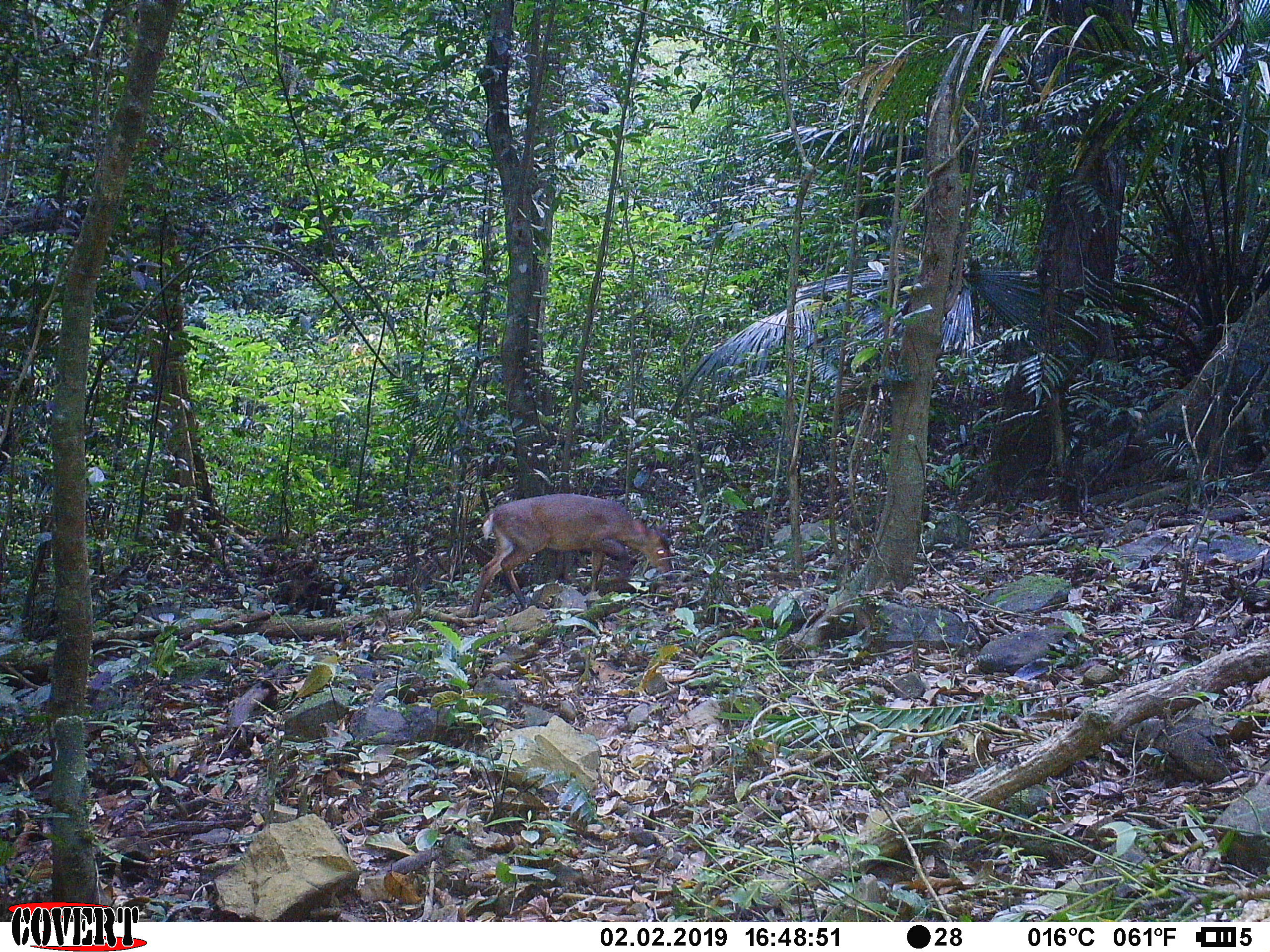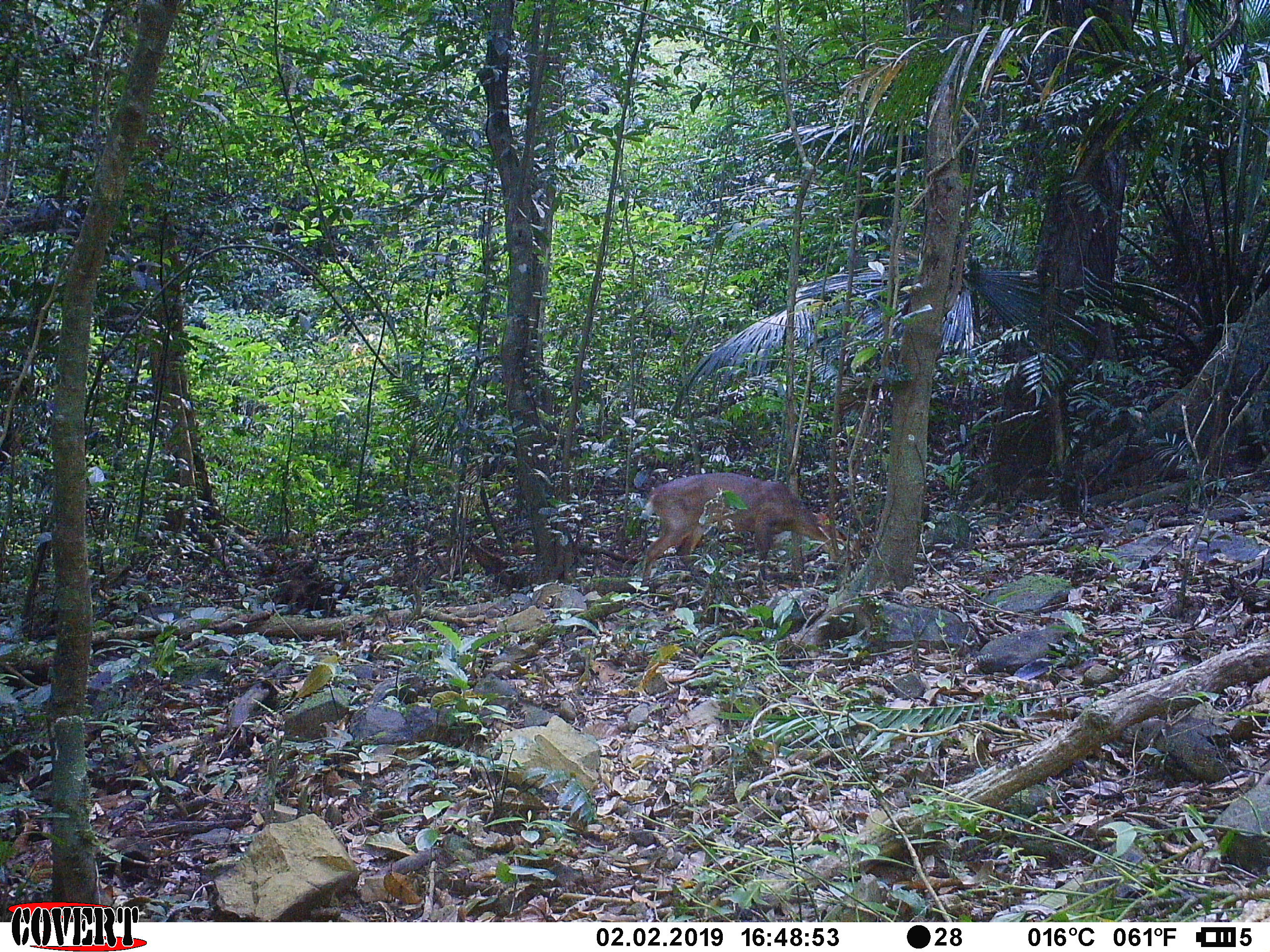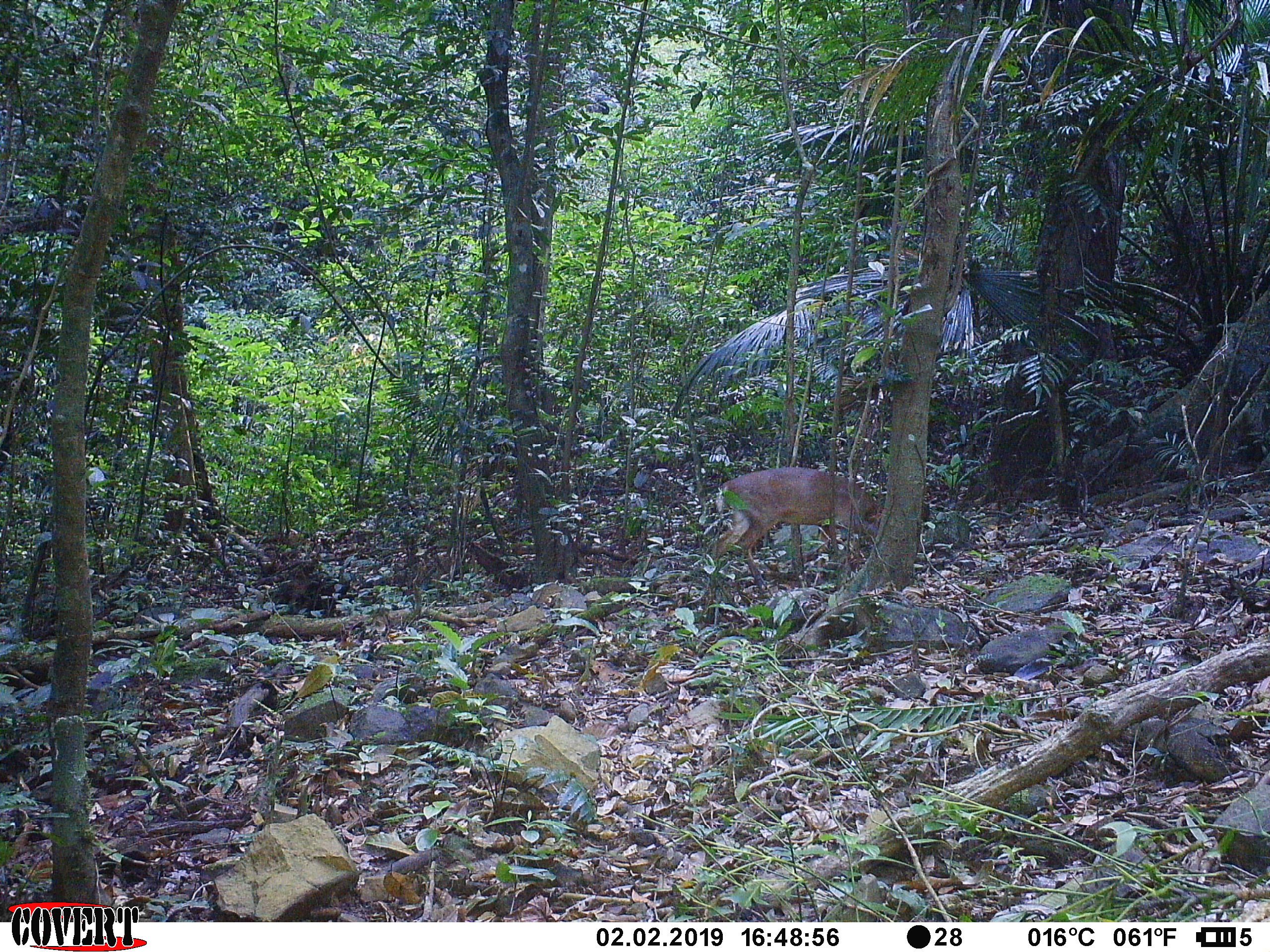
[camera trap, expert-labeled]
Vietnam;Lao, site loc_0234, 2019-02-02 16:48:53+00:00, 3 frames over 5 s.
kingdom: Animalia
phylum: Chordata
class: Mammalia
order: Artiodactyla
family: Cervidae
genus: Muntiacus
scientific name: Muntiacus vuquangensis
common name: large-antlered muntjac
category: large antlered muntjac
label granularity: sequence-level